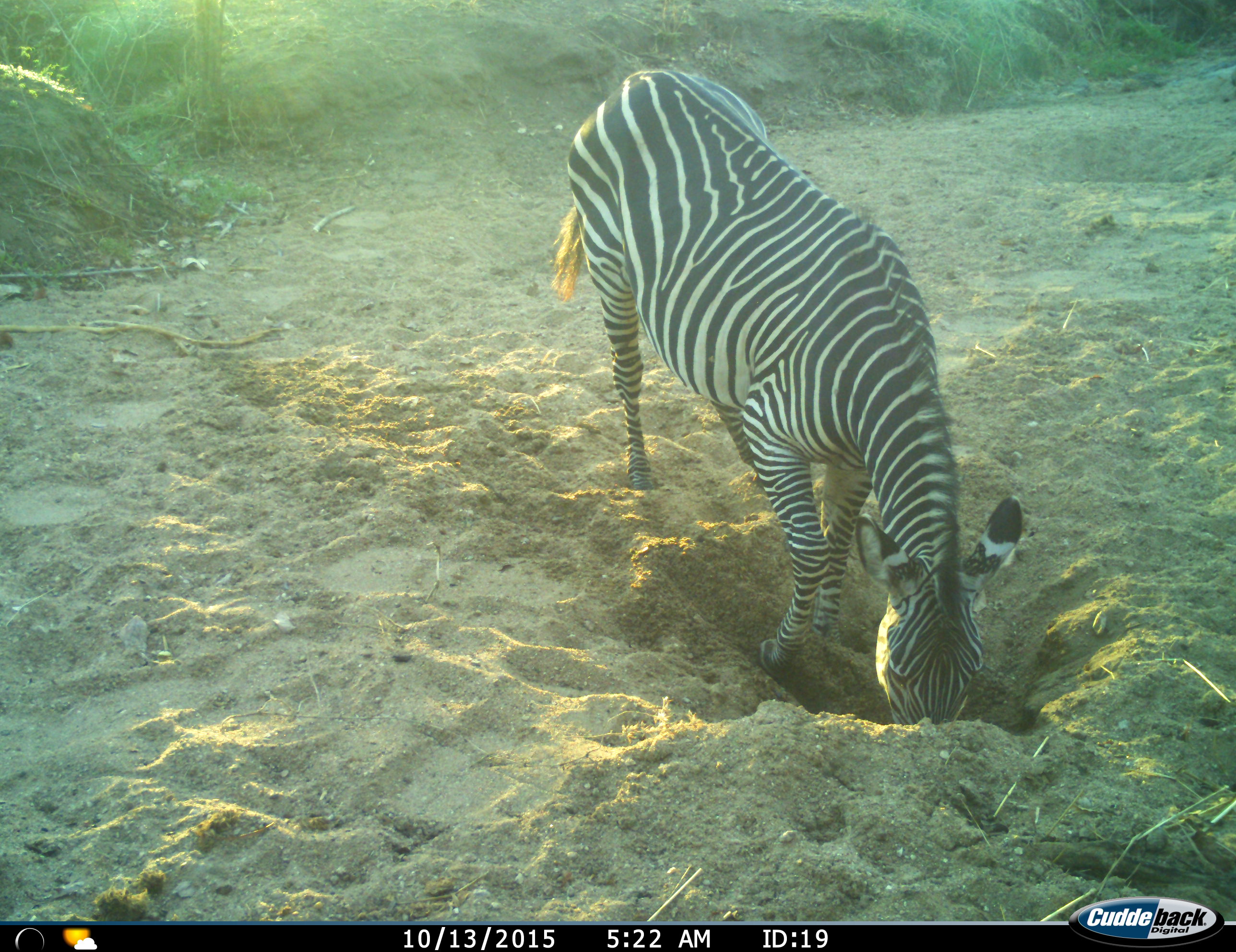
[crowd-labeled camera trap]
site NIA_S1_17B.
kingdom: Animalia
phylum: Chordata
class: Mammalia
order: Perissodactyla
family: Equidae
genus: Equus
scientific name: Equus quagga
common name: plains zebra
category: zebraplains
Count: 1.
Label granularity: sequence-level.